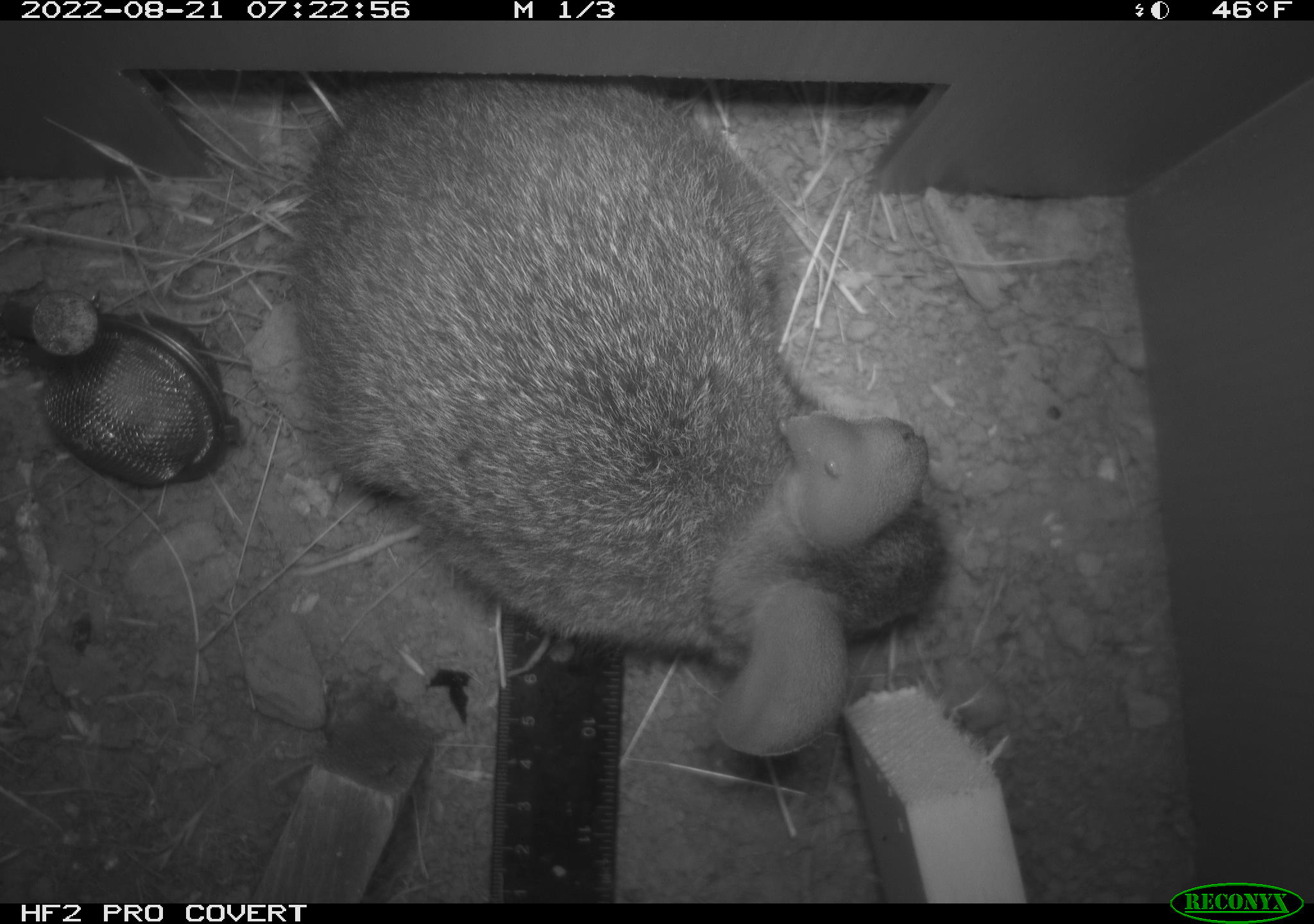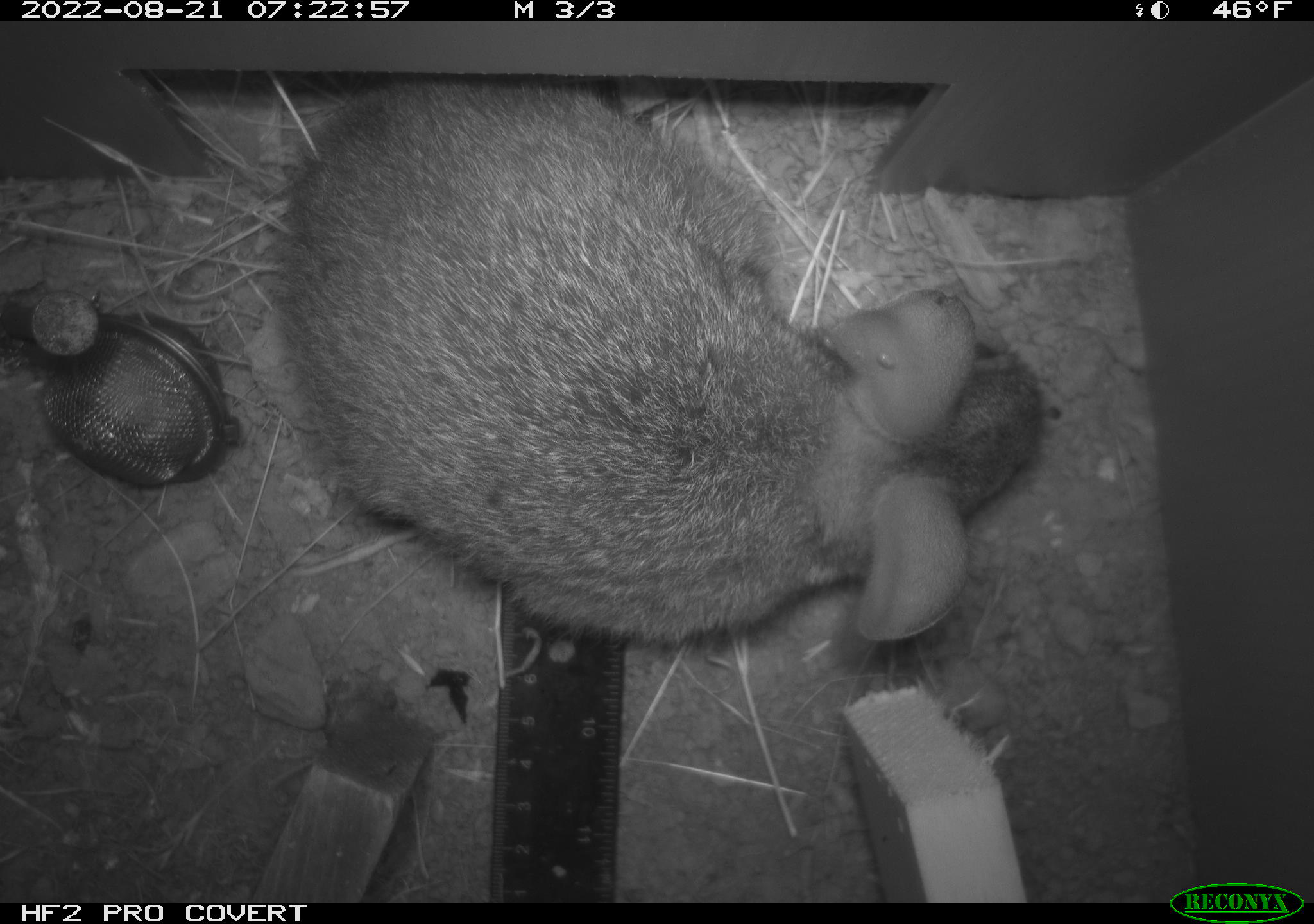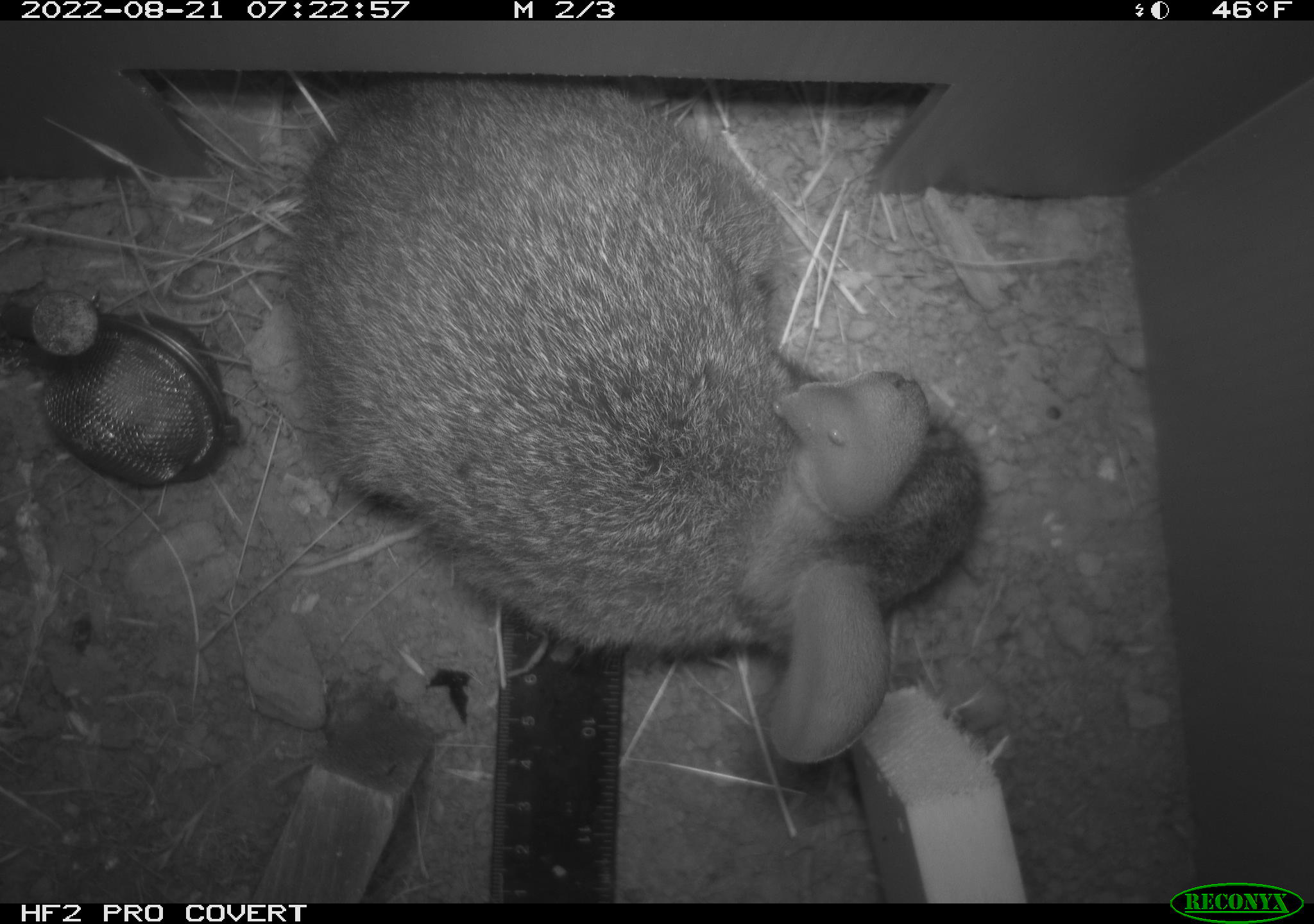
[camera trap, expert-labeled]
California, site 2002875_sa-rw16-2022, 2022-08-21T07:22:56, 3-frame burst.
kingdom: Animalia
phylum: Chordata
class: Mammalia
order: Lagomorpha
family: Leporidae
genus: Sylvilagus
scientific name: Sylvilagus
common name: cottontail rabbits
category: sylvilagus species